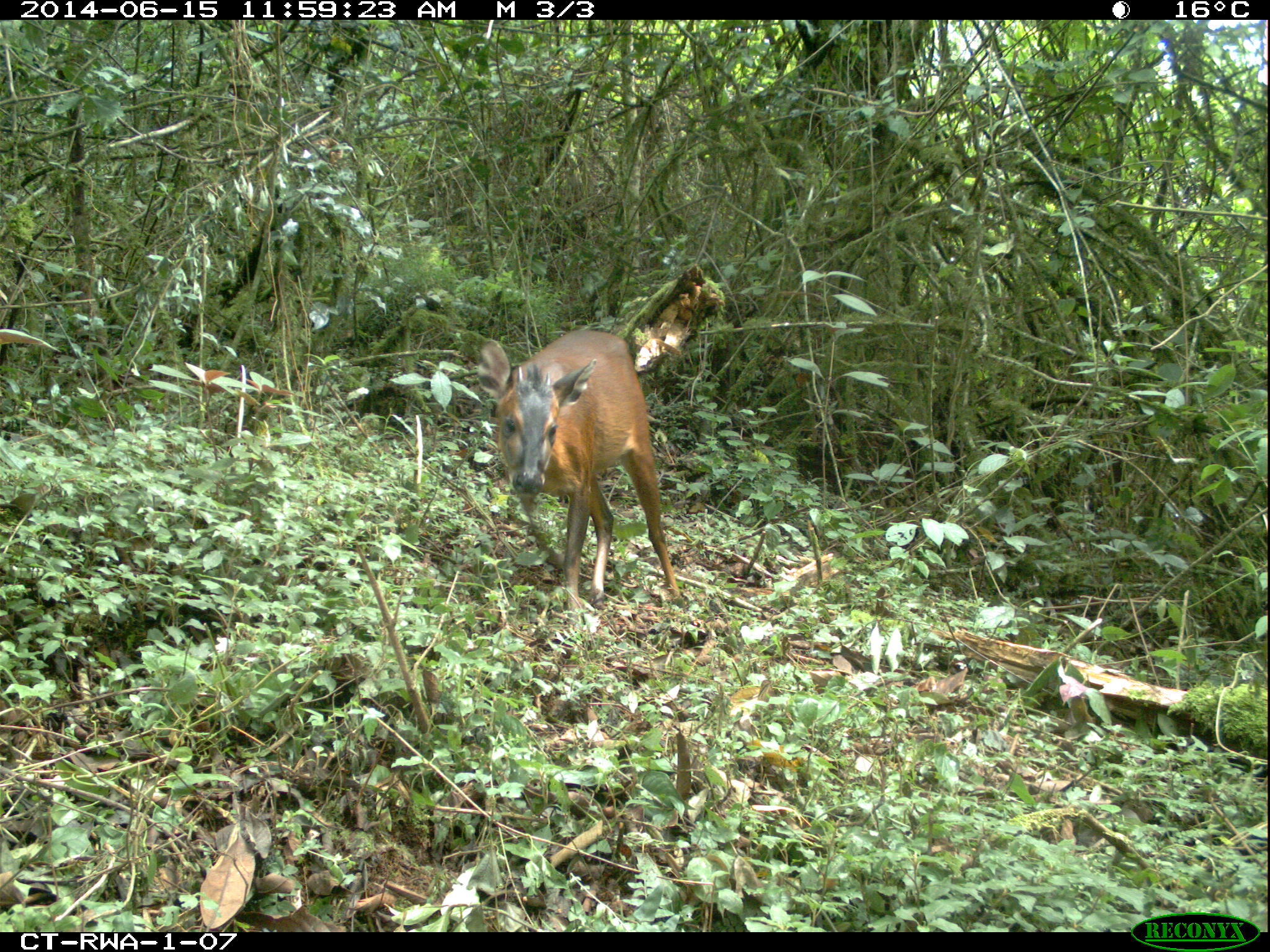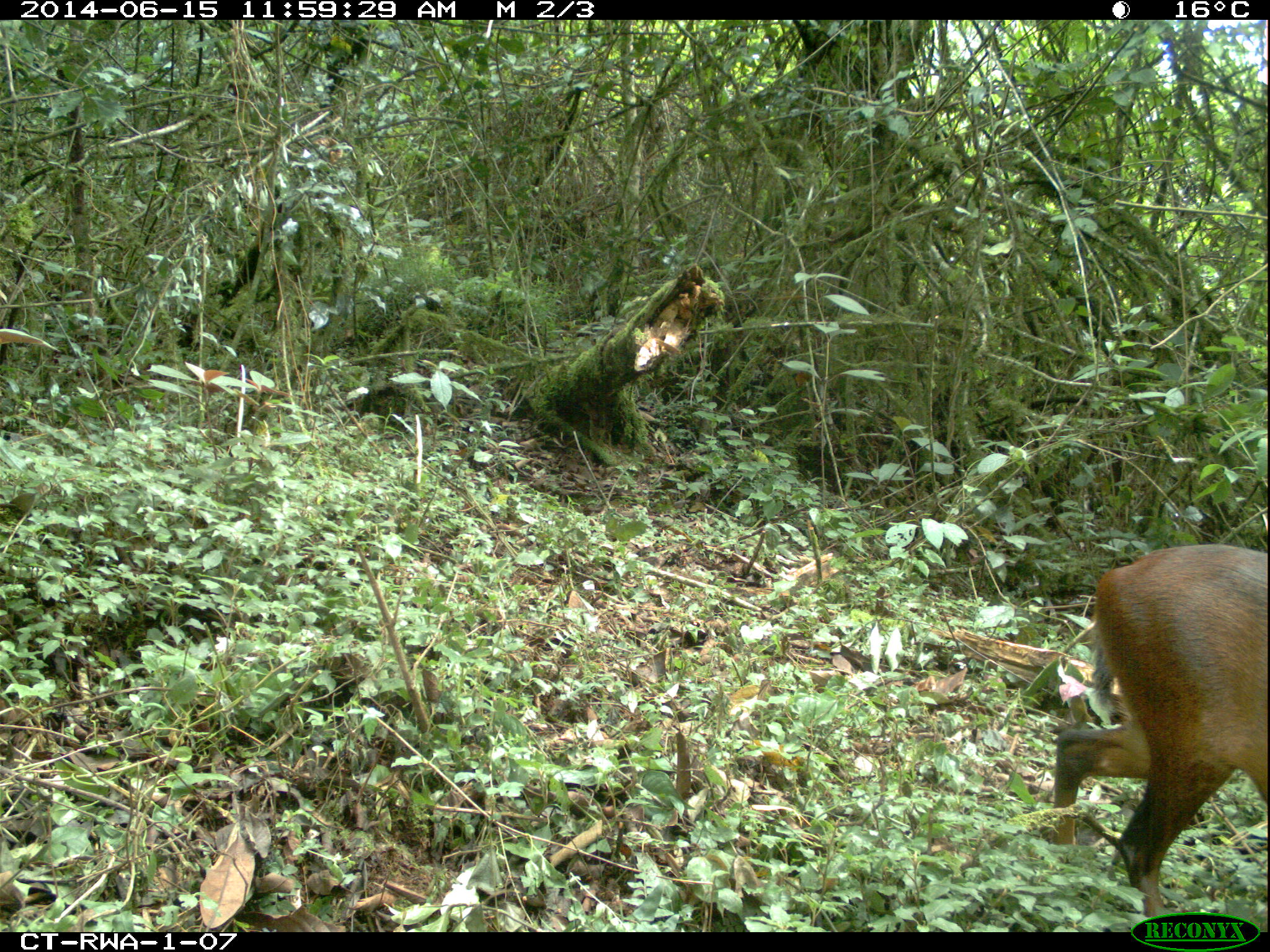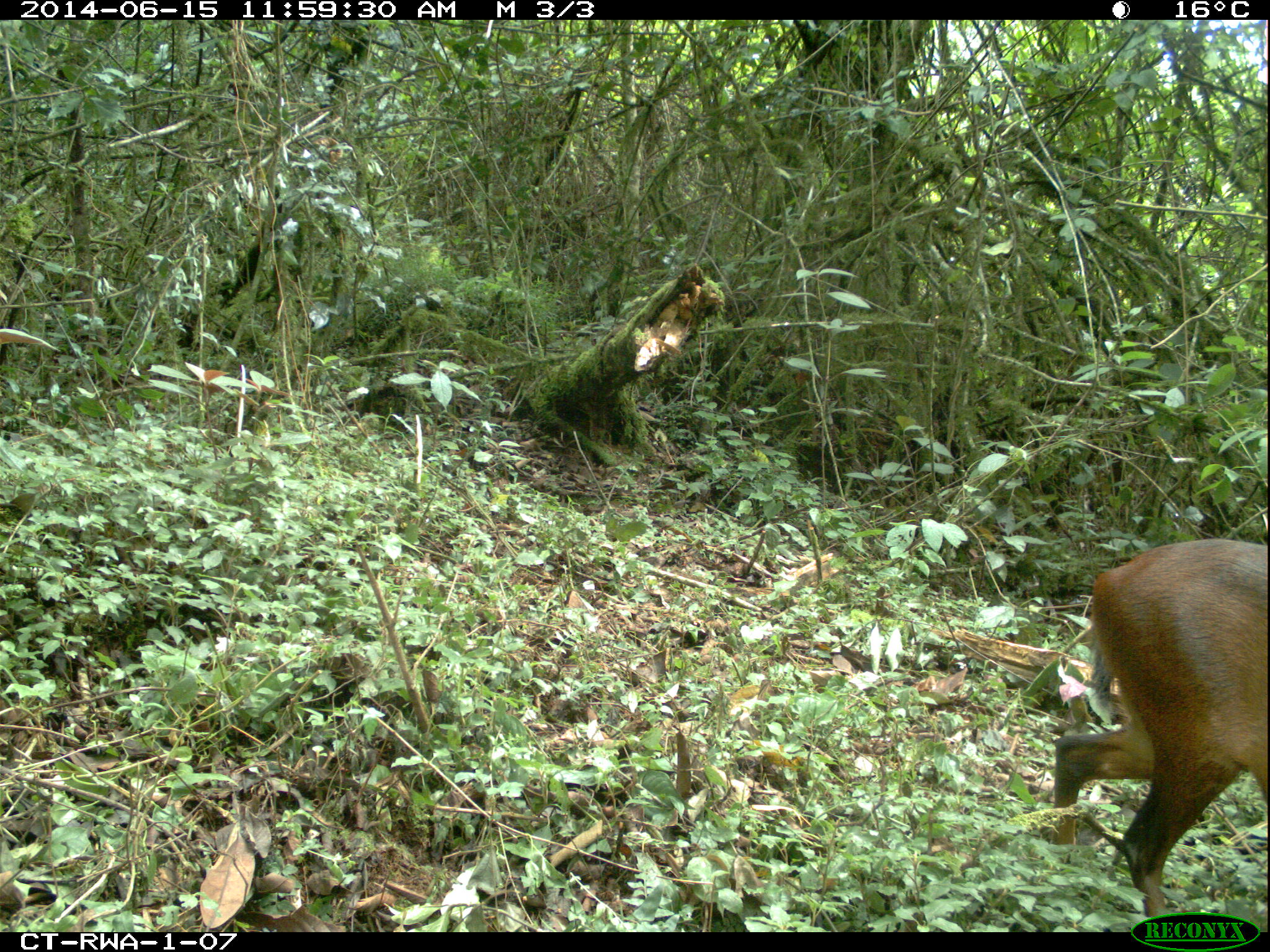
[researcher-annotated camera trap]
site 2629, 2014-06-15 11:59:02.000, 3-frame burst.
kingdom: Animalia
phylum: Chordata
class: Mammalia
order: Artiodactyla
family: Bovidae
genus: Cephalophus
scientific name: Cephalophus nigrifrons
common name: black-fronted duiker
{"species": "Cephalophus nigrifrons (black-fronted duiker)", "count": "1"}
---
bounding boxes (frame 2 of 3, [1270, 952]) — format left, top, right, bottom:
cephalophus nigrifrons: 1052, 543, 1267, 918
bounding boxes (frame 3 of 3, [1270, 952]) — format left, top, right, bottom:
cephalophus nigrifrons: 1051, 535, 1266, 919